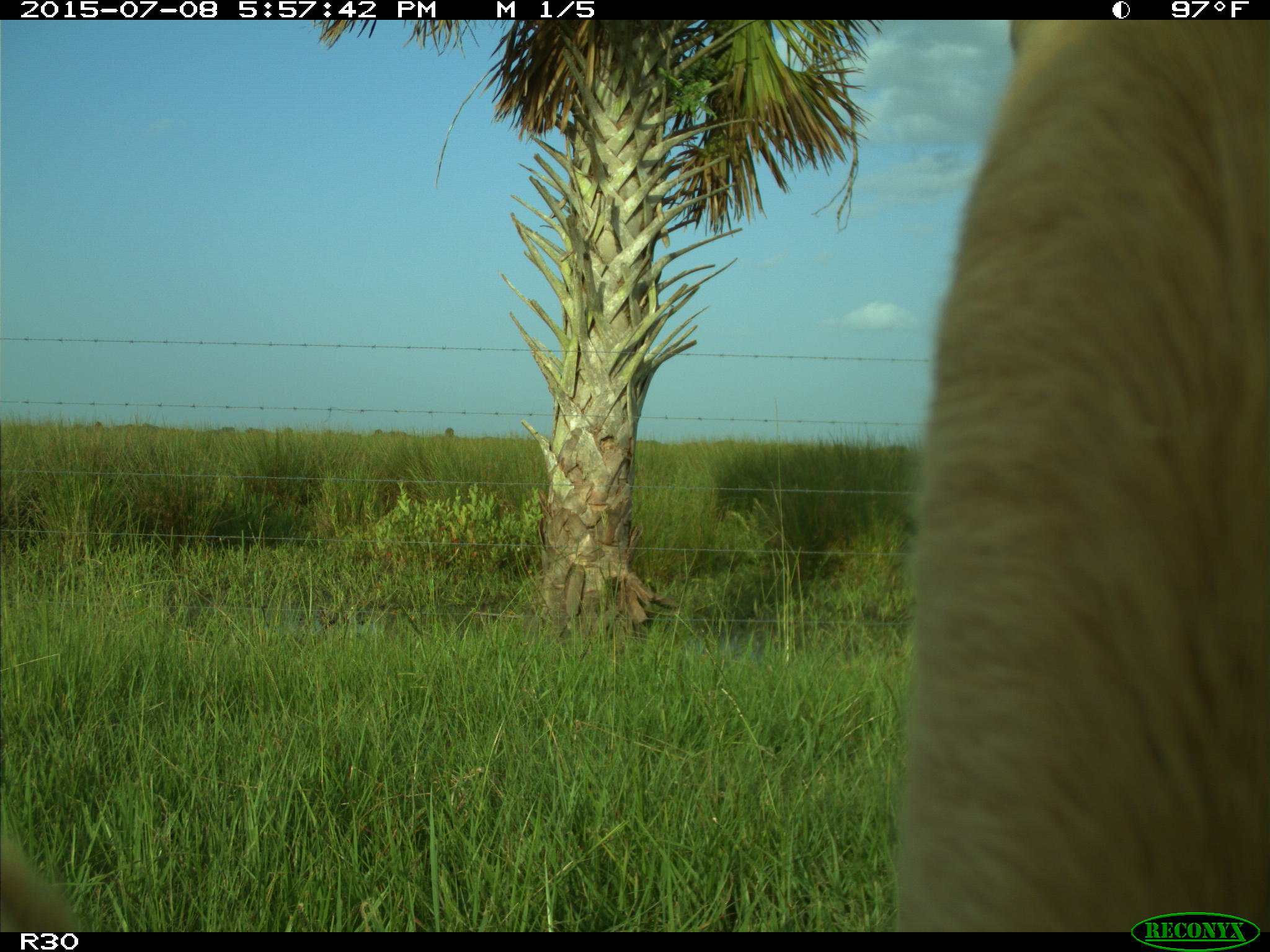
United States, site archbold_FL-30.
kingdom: Animalia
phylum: Chordata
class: Mammalia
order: Artiodactyla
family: Bovidae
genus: Bos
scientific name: Bos taurus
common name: domestic cow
Bos taurus (domestic cow).